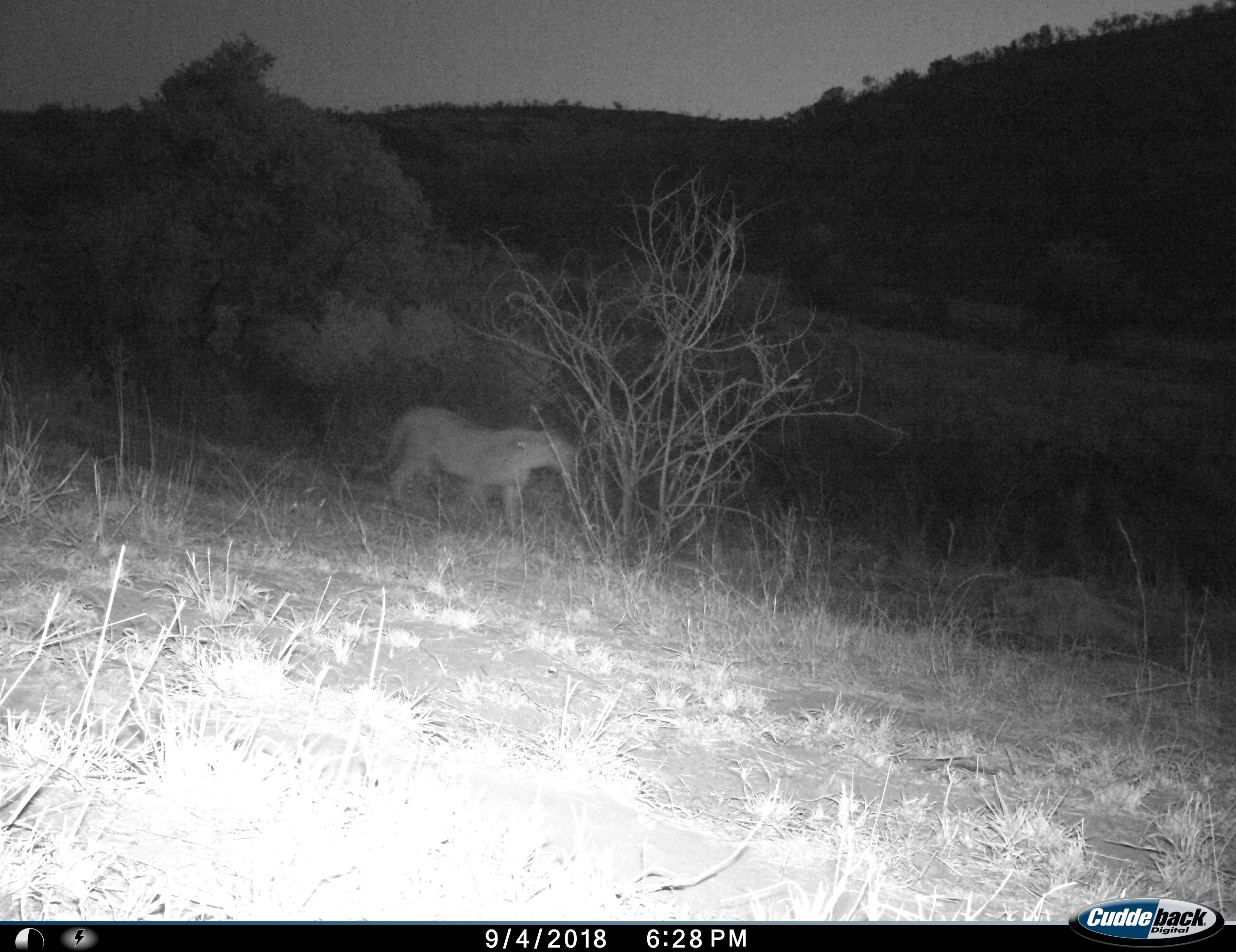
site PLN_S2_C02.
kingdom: Animalia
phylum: Chordata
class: Mammalia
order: Carnivora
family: Felidae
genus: Panthera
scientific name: Panthera leo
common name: lion female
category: lionfemale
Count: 1.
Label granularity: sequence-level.